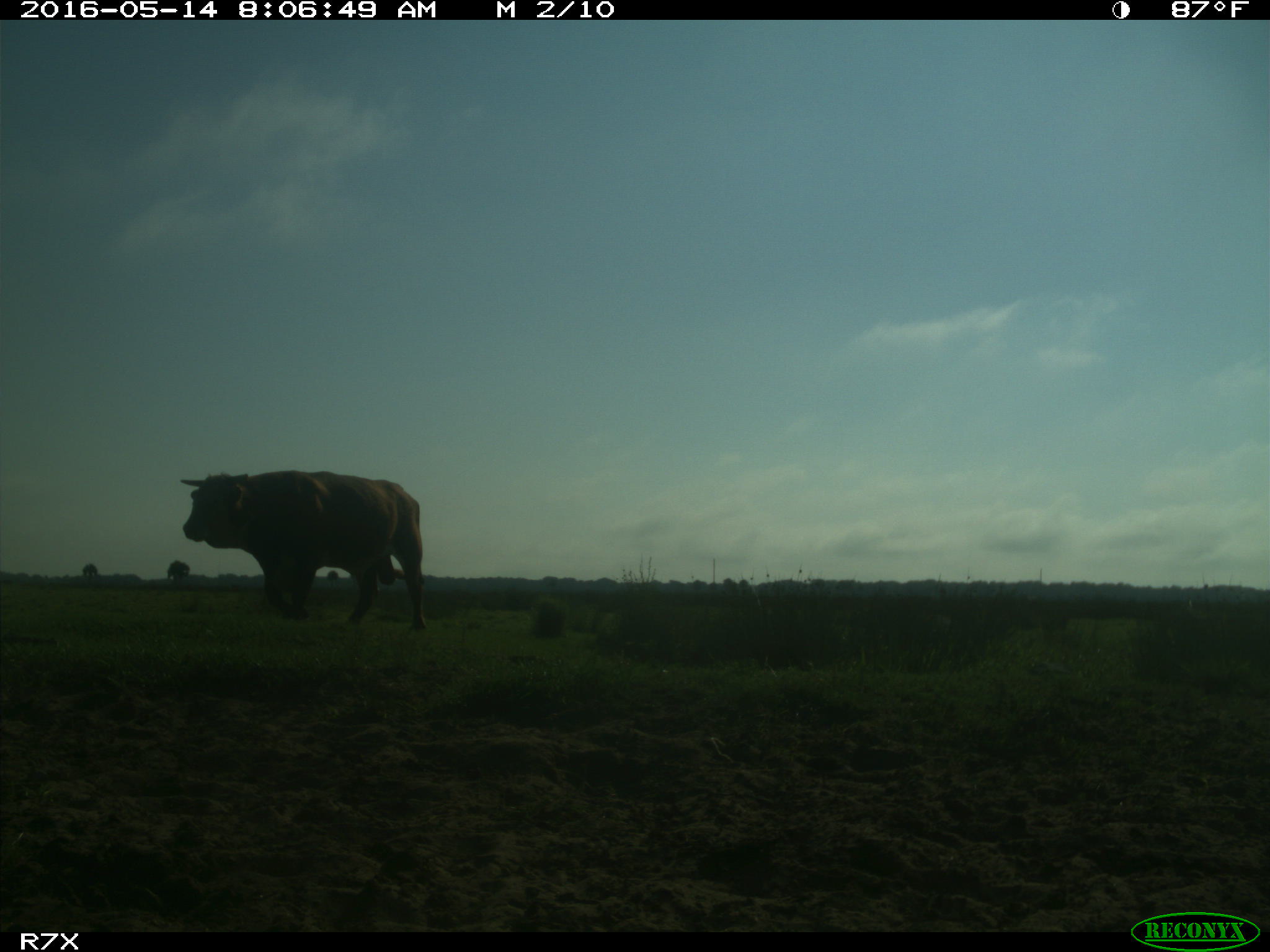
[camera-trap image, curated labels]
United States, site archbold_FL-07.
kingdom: Animalia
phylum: Chordata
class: Mammalia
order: Artiodactyla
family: Bovidae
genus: Bos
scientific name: Bos taurus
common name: domestic cow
Bos taurus (domestic cow).